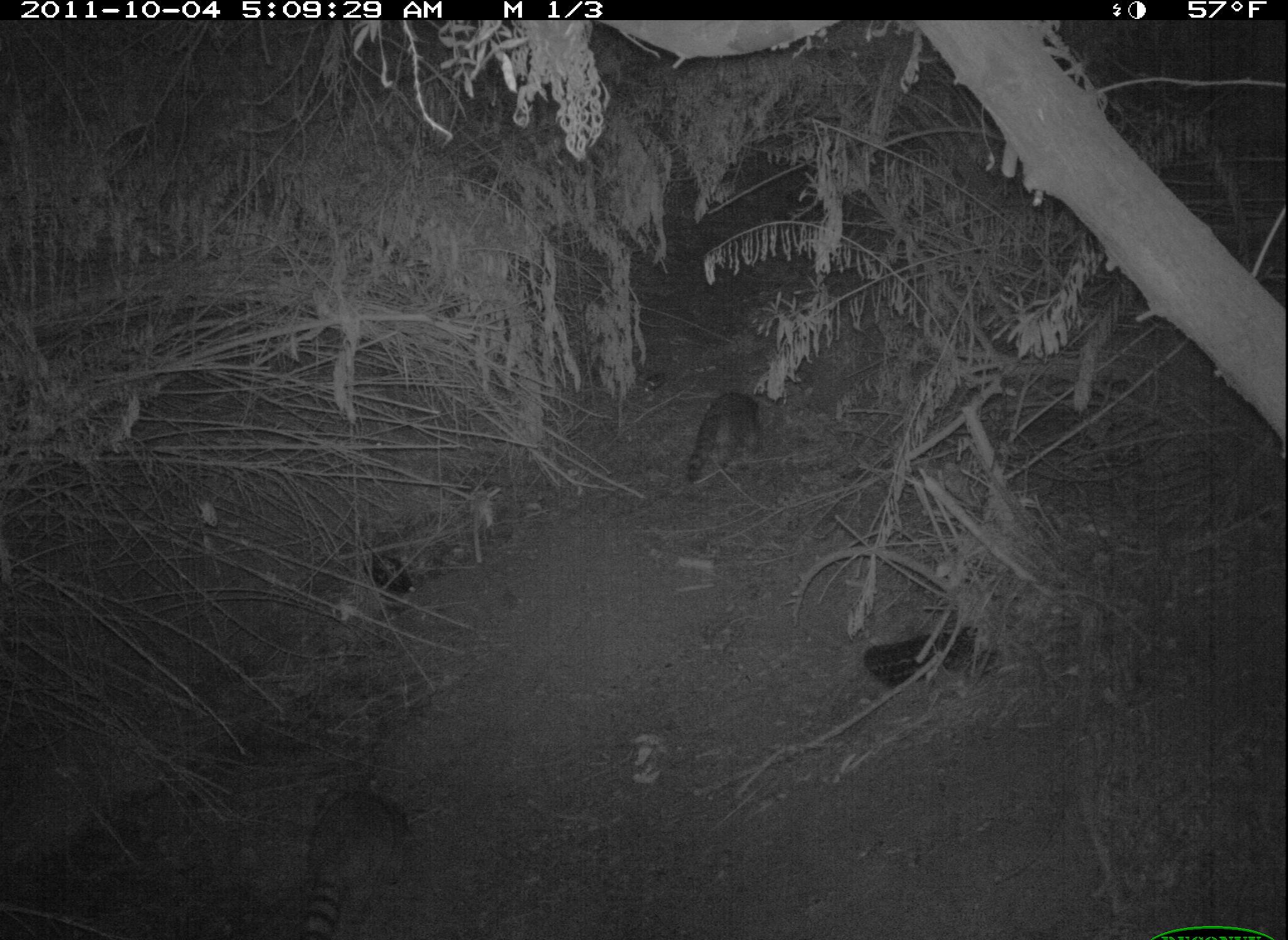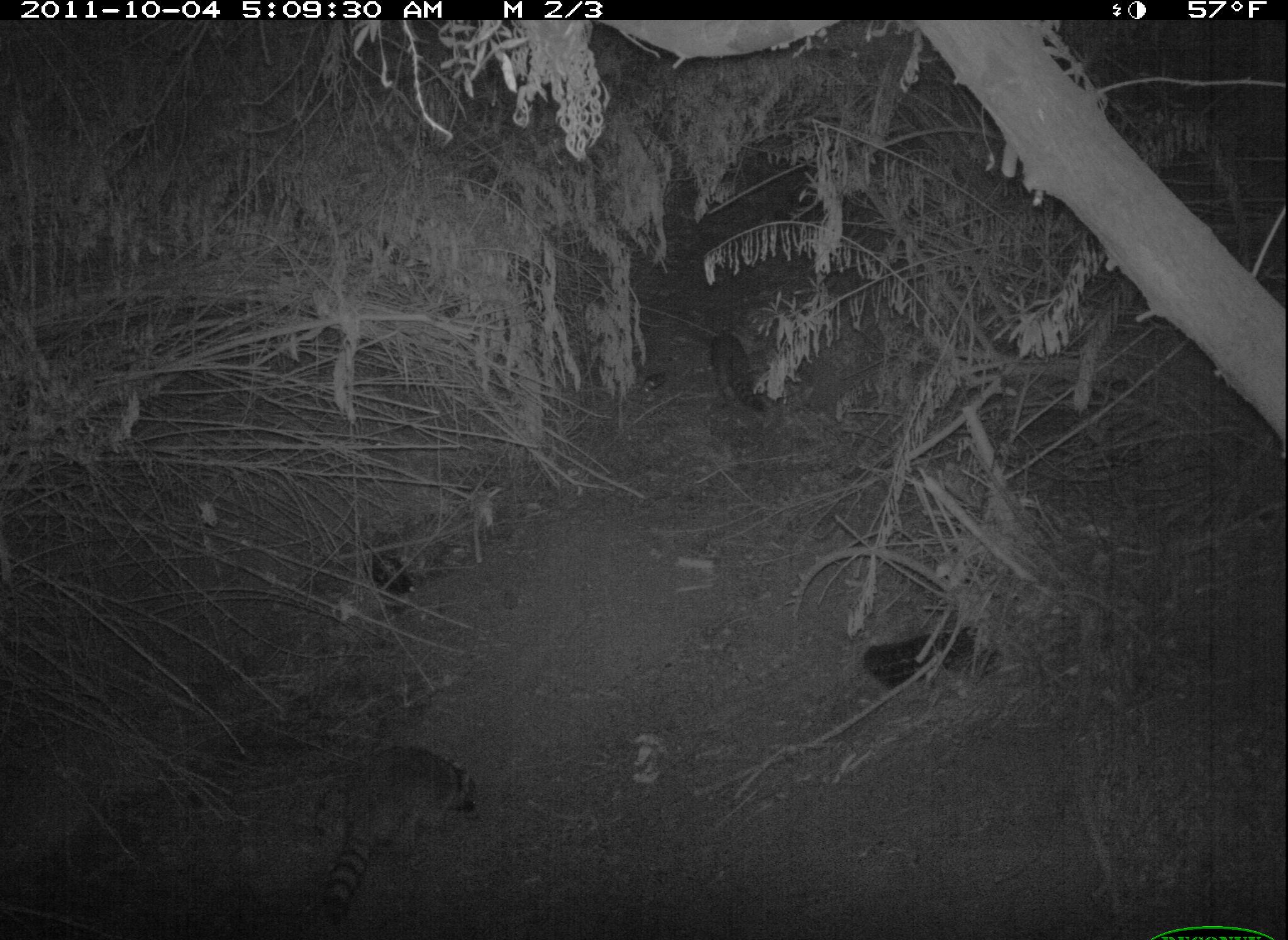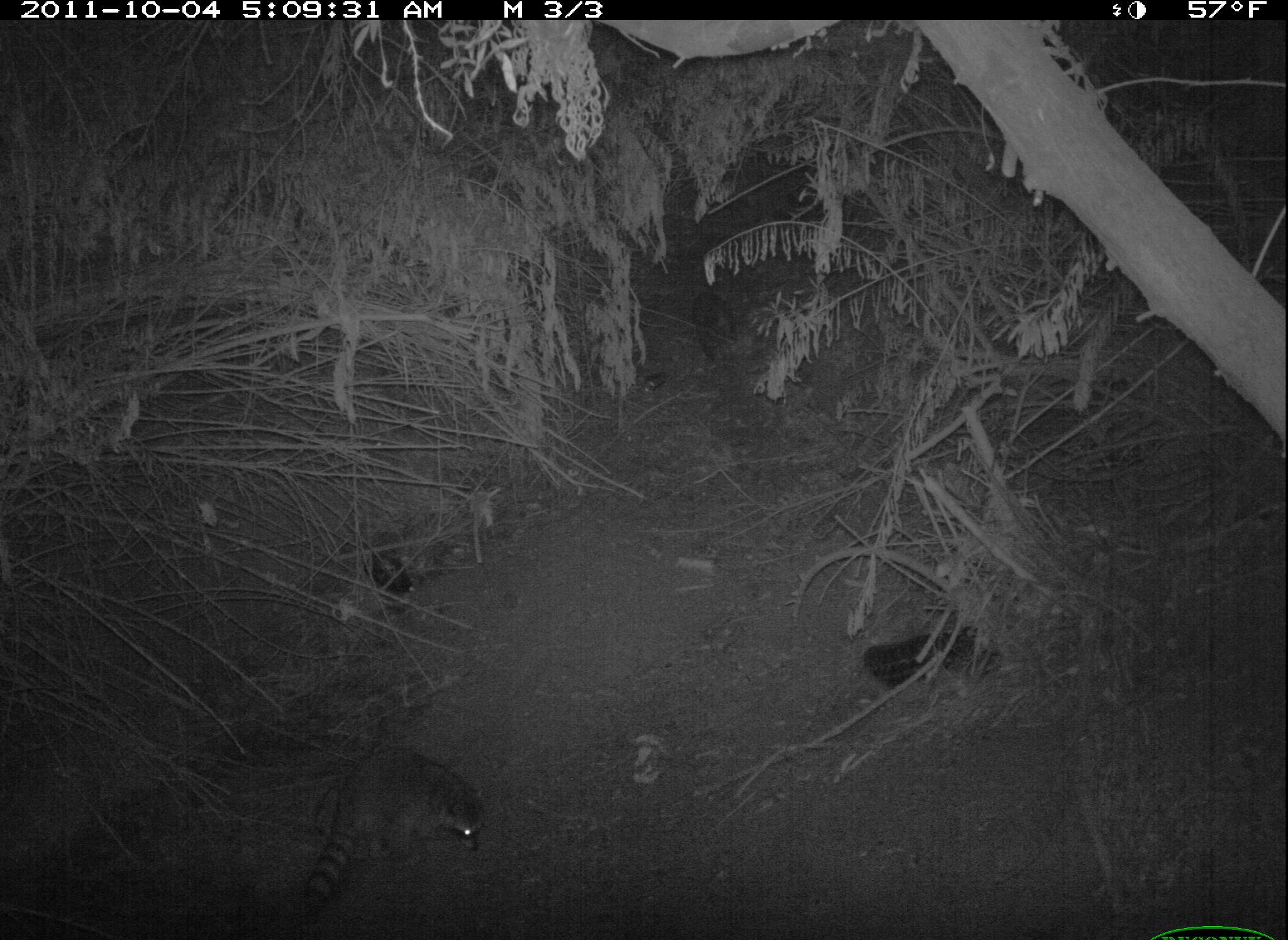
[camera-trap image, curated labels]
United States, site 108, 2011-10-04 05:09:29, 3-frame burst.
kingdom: Animalia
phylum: Chordata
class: Mammalia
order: Carnivora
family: Procyonidae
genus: Procyon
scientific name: Procyon lotor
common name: raccoon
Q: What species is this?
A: Raccoon (Procyon lotor).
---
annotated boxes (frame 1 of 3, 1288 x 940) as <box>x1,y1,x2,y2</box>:
raccoon: <box>277,768,427,937</box>; <box>673,380,774,504</box>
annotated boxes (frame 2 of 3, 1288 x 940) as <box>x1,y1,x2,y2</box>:
raccoon: <box>311,733,488,926</box>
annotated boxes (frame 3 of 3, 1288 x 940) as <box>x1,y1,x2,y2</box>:
raccoon: <box>690,288,740,364</box>